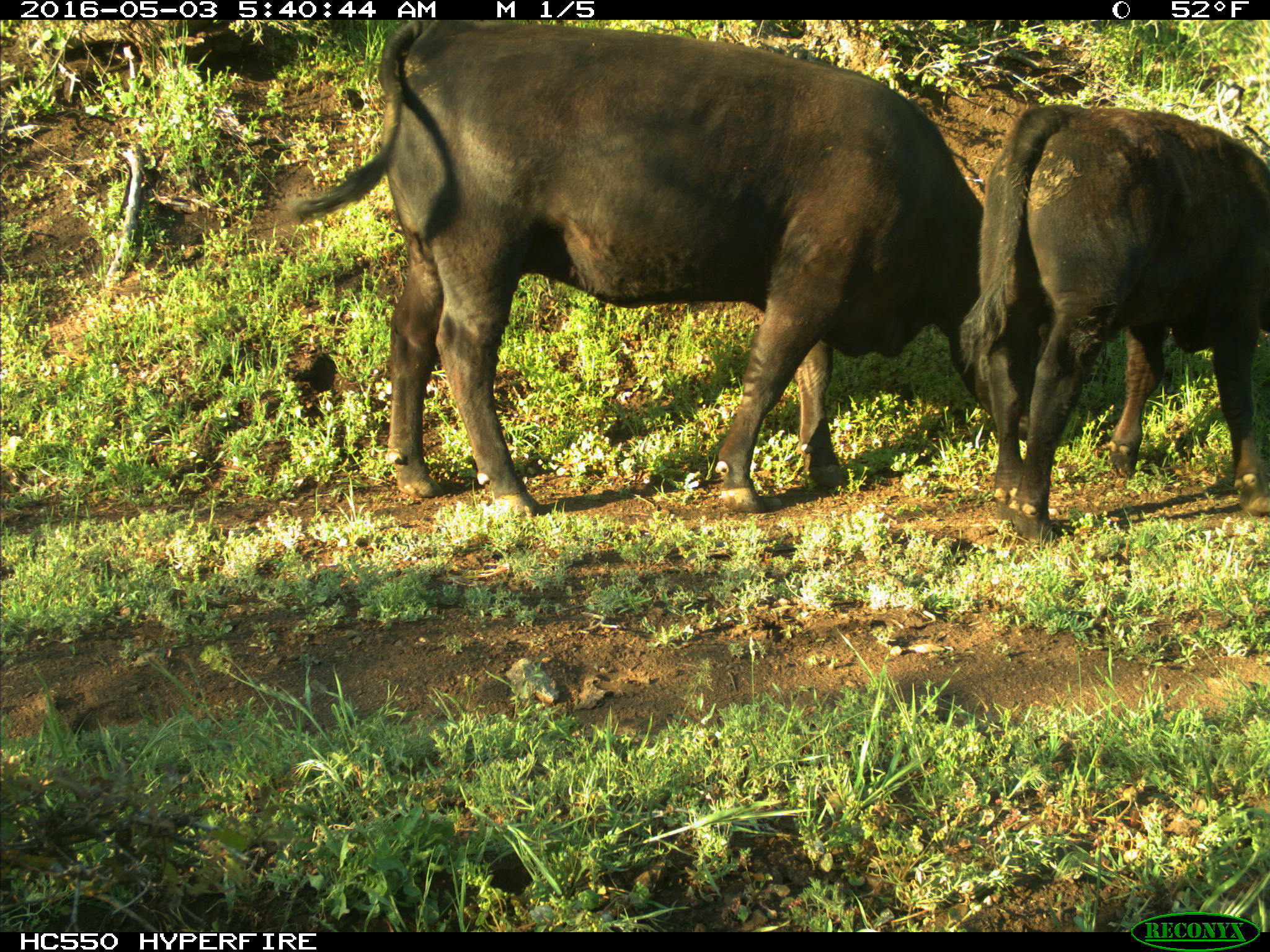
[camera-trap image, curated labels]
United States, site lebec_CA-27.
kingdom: Animalia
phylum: Chordata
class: Mammalia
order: Artiodactyla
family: Bovidae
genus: Bos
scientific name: Bos taurus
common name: domestic cow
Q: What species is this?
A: Bos taurus (domestic cow).